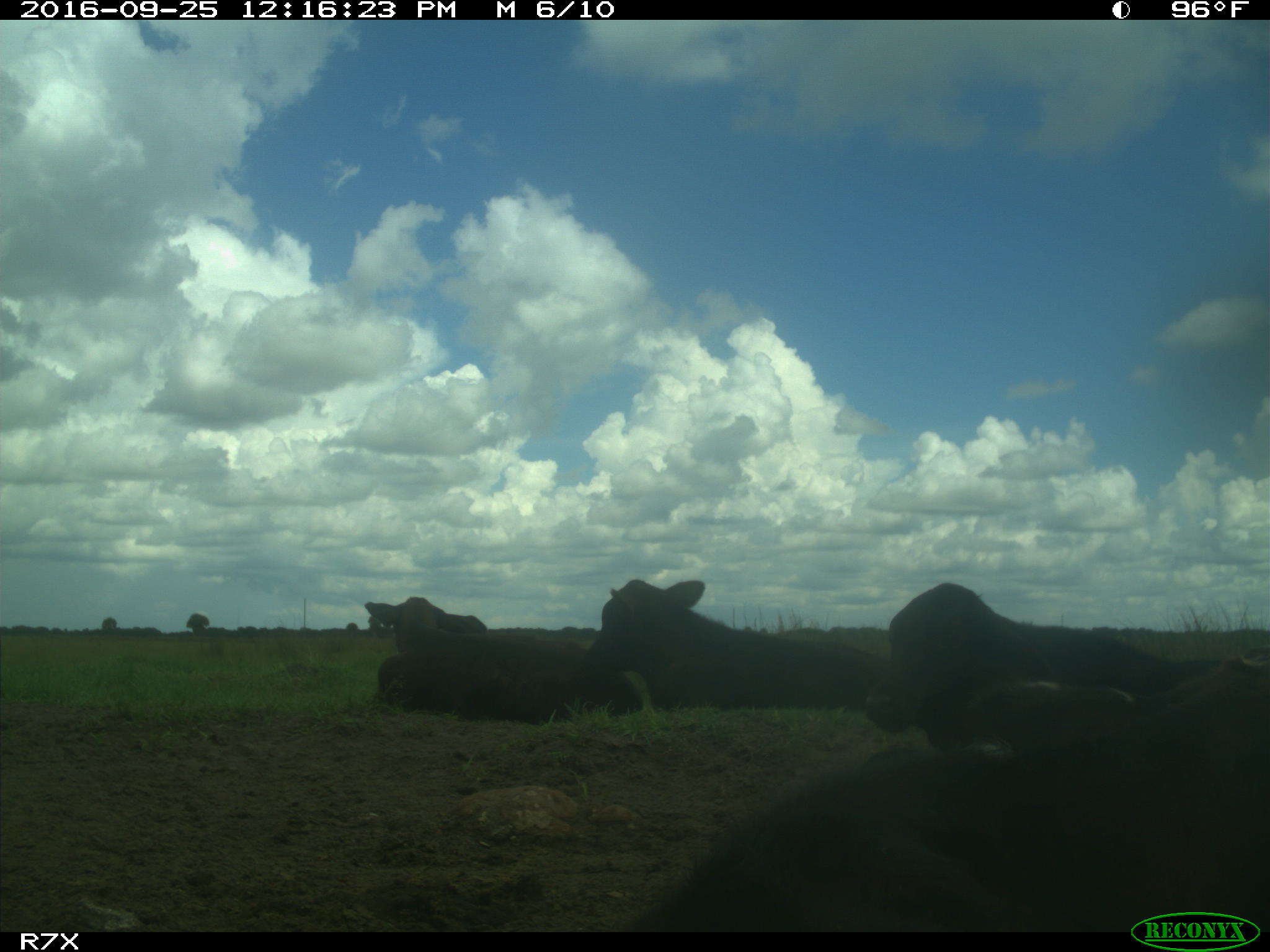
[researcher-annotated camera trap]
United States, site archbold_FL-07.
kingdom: Animalia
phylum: Chordata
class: Mammalia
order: Artiodactyla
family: Bovidae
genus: Bos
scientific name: Bos taurus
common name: domestic cow